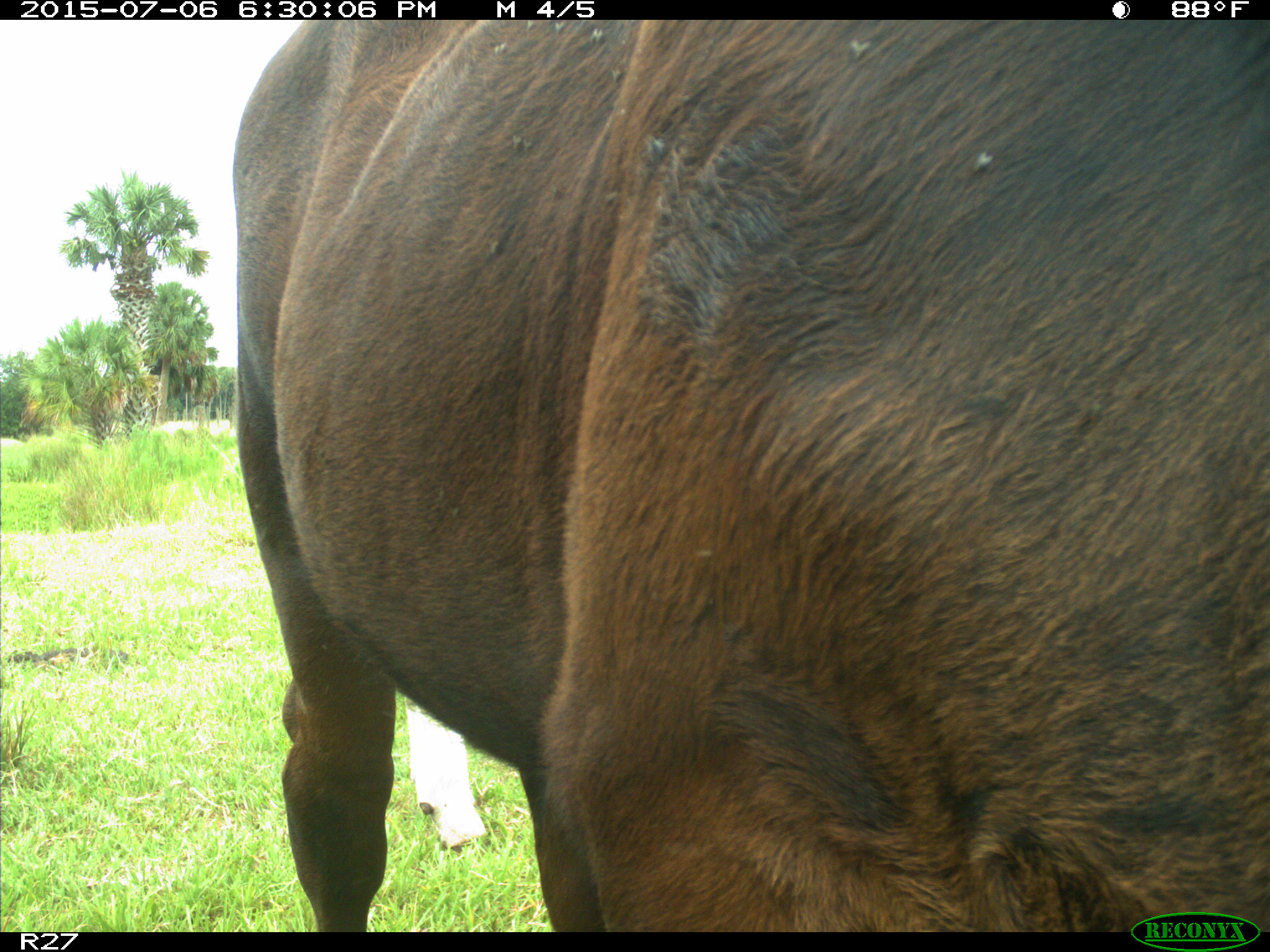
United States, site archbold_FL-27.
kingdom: Animalia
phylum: Chordata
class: Mammalia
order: Artiodactyla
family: Bovidae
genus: Bos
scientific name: Bos taurus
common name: domestic cow